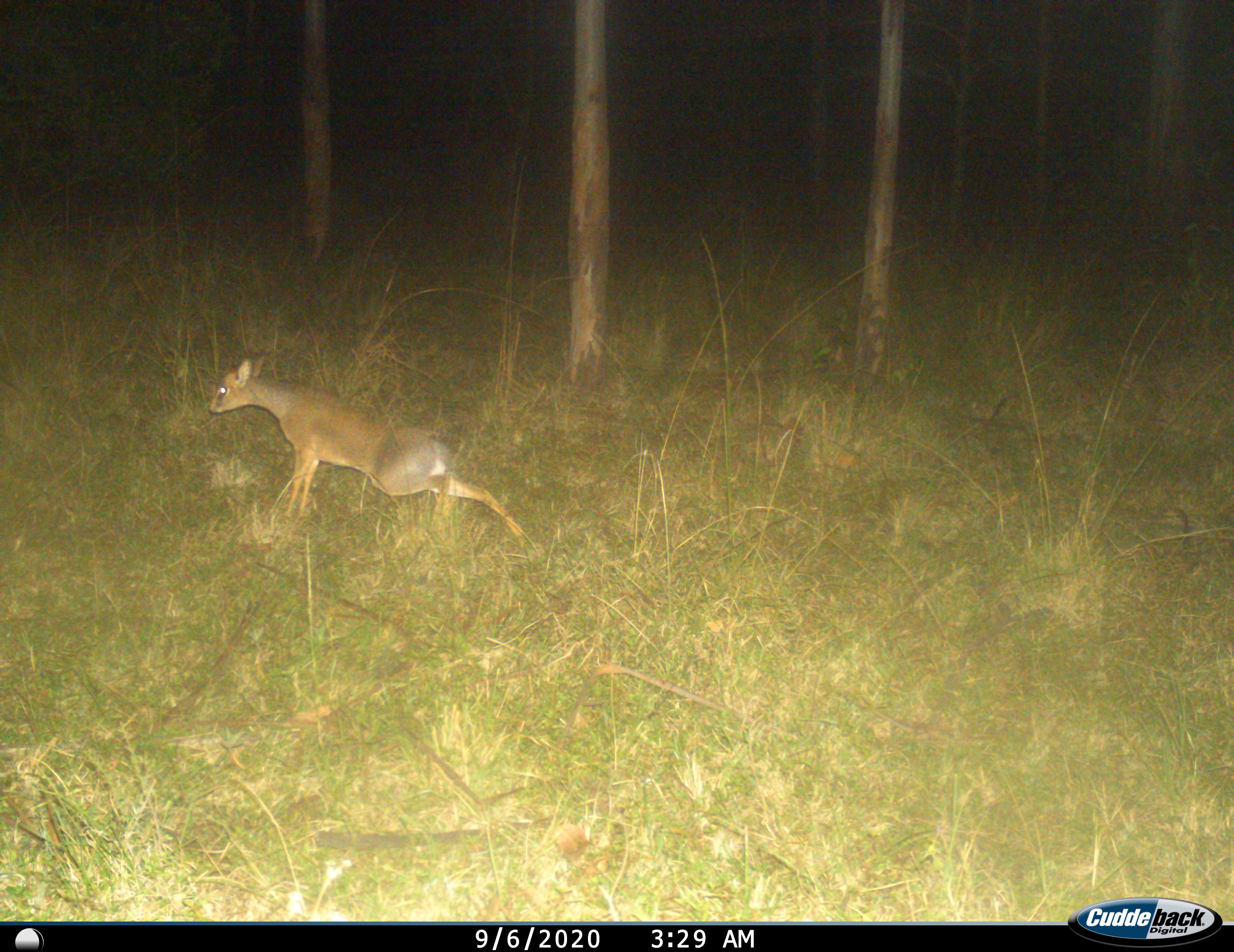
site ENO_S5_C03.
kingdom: Animalia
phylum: Chordata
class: Mammalia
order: Artiodactyla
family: Bovidae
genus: Madoqua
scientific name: Madoqua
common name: dik-dik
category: dikdik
Dikdik (dik-dik) (Madoqua), count 1. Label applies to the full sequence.